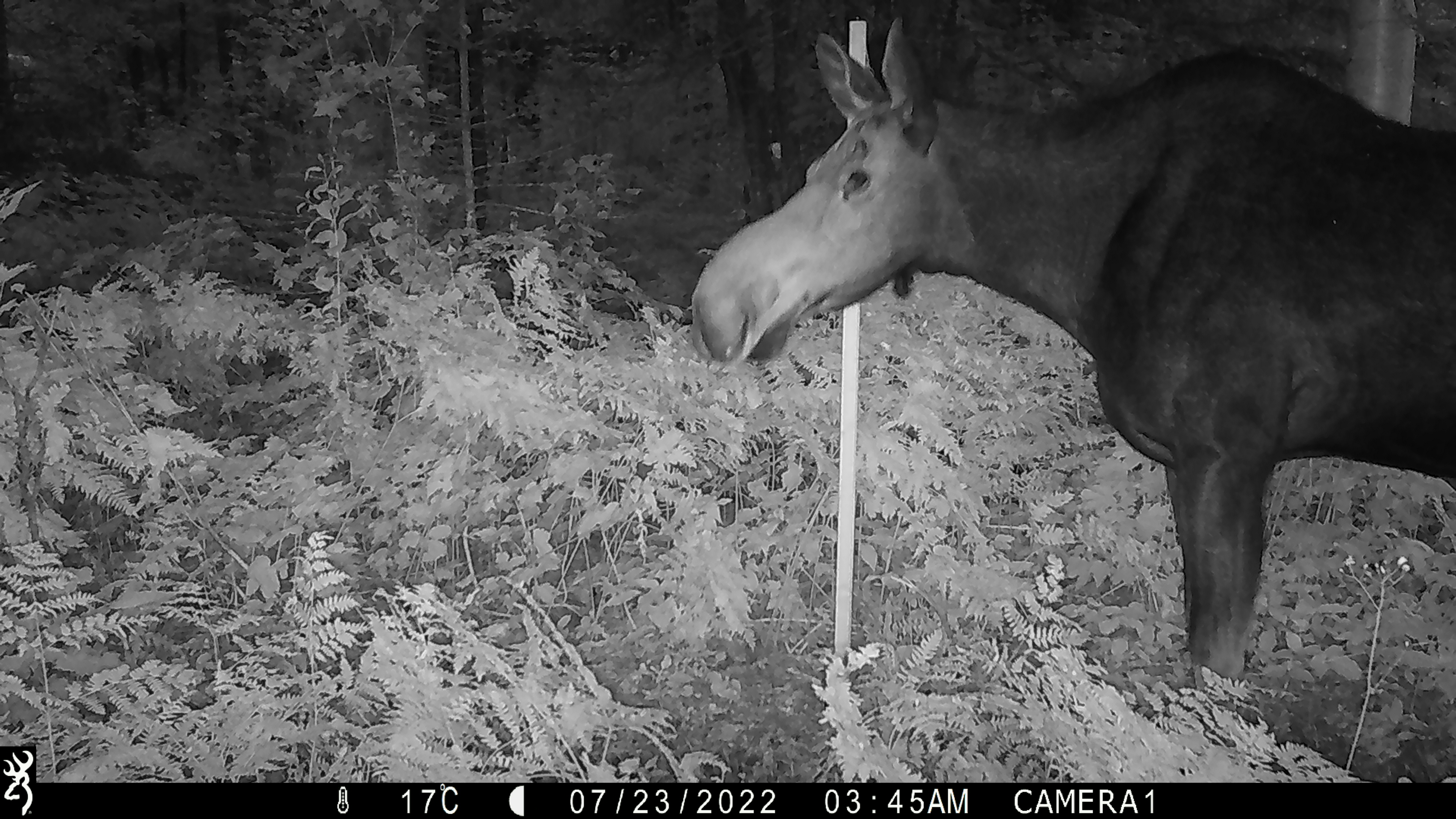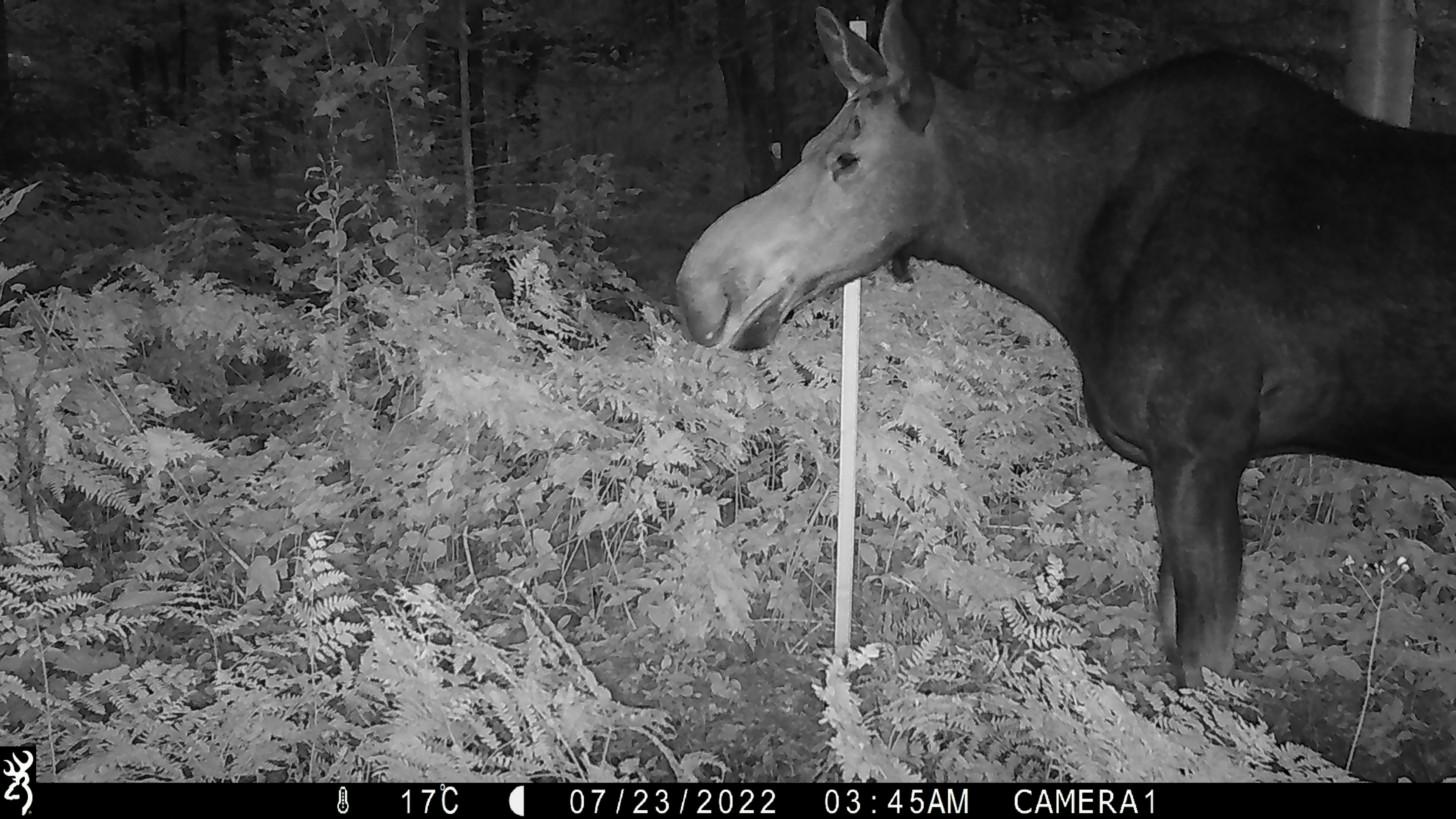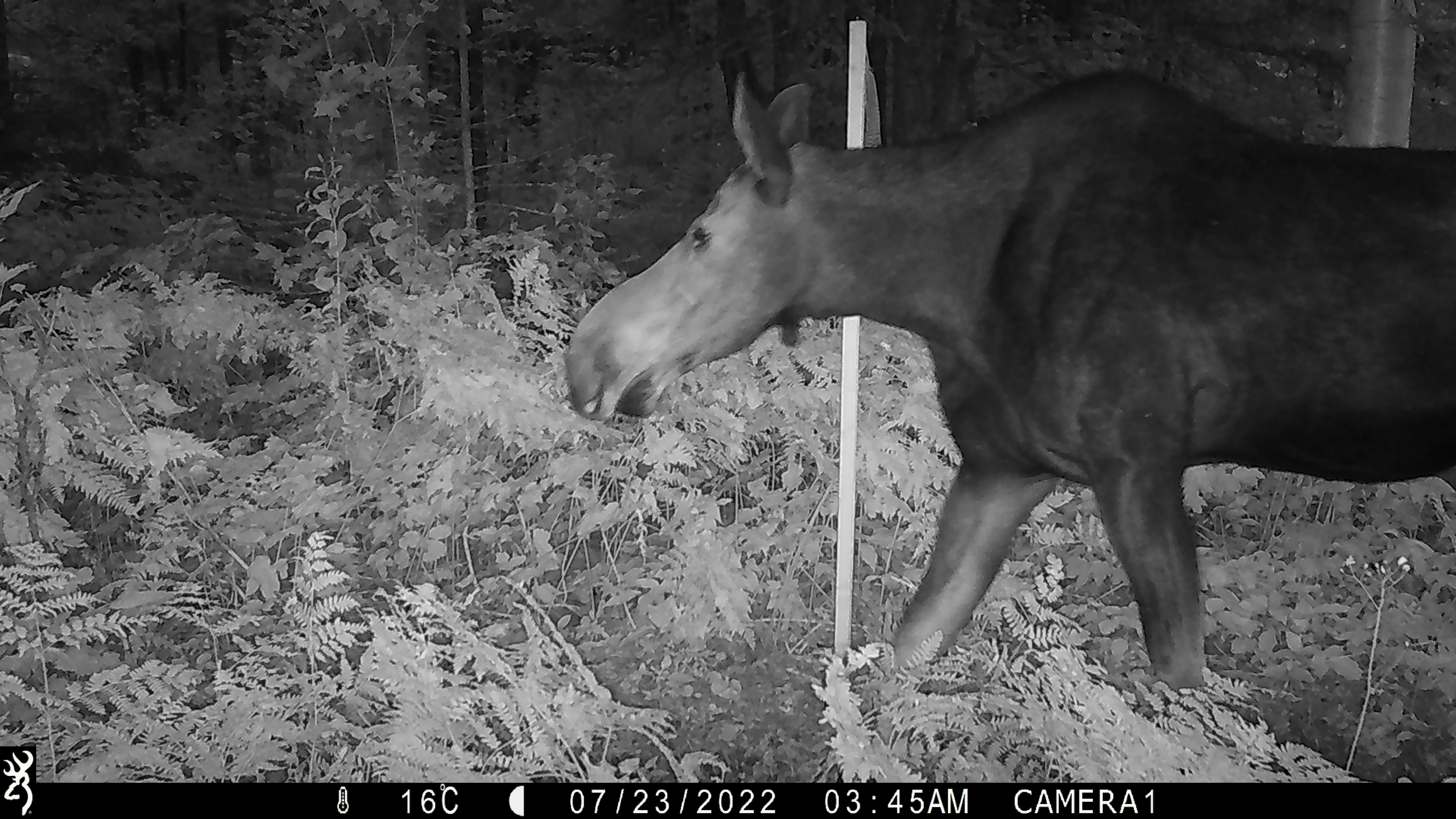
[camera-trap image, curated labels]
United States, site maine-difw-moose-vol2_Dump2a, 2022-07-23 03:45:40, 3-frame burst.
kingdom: Animalia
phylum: Chordata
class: Mammalia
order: Artiodactyla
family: Cervidae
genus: Alces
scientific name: Alces alces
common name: moose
Moose (Alces alces).